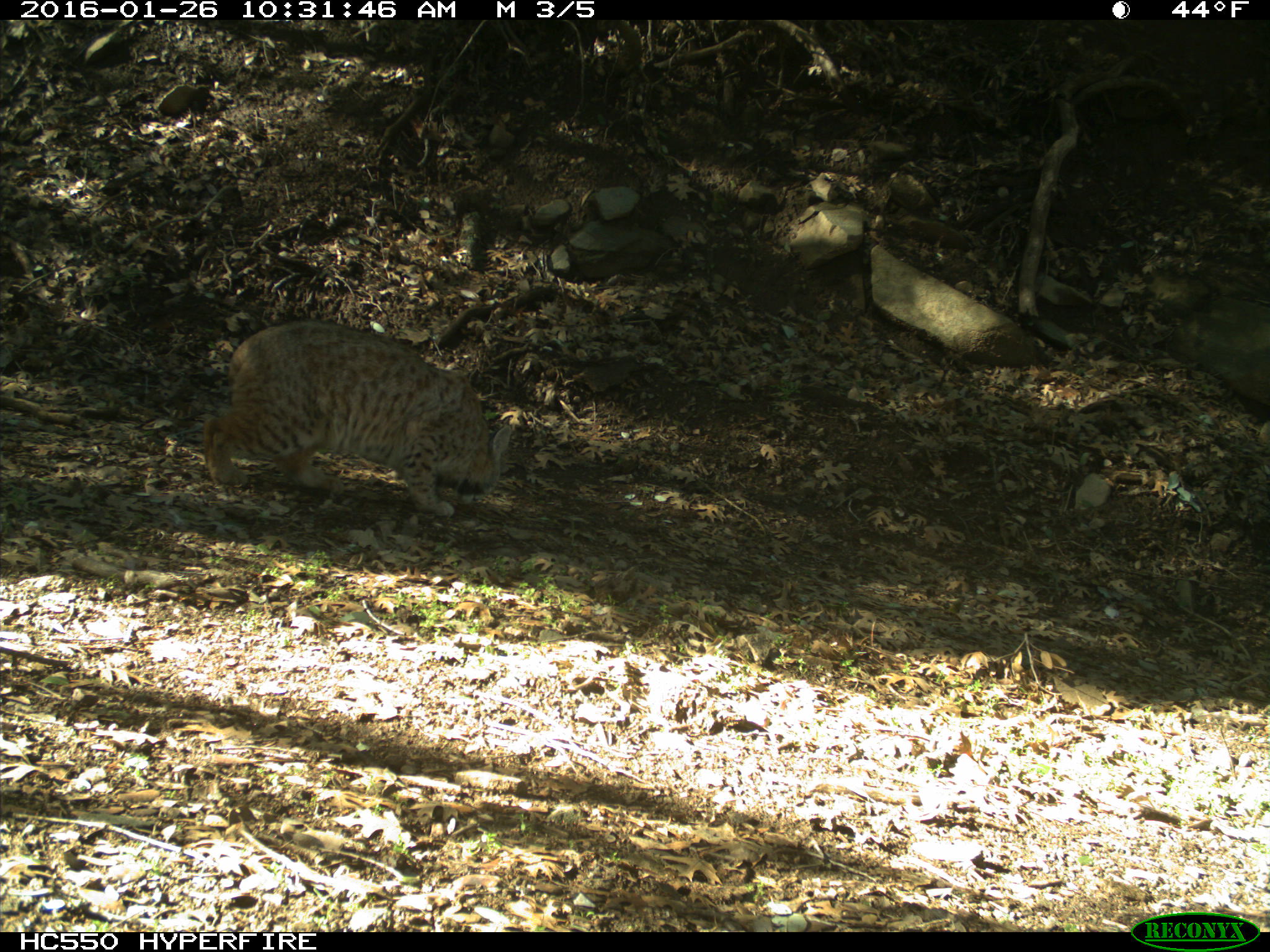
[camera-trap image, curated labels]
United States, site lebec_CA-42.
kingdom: Animalia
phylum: Chordata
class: Mammalia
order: Carnivora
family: Felidae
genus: Lynx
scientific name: Lynx rufus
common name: bobcat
Lynx rufus (bobcat).